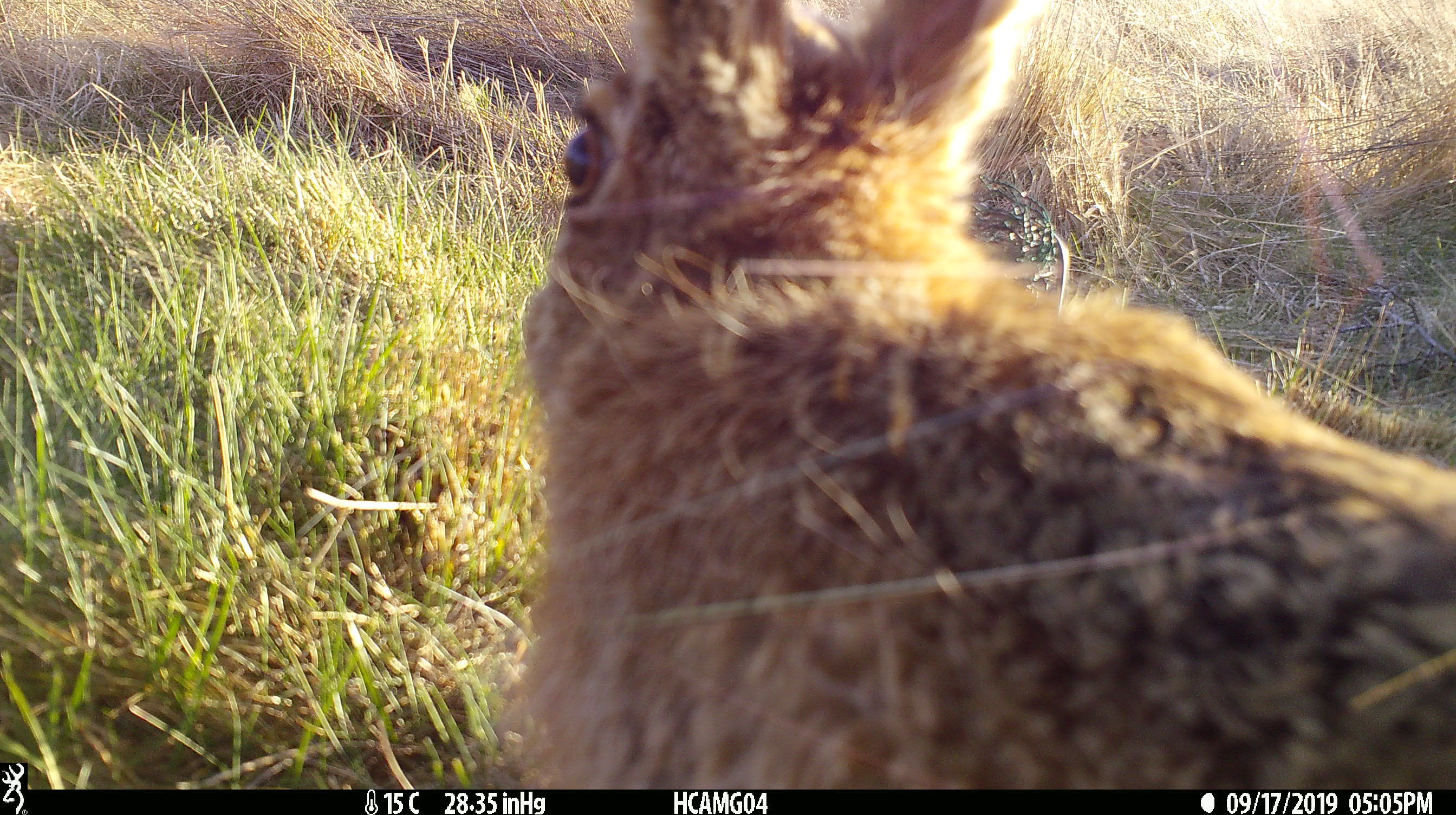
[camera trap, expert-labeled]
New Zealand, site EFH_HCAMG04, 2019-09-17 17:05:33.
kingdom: Animalia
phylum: Chordata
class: Mammalia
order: Lagomorpha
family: Leporidae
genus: Lepus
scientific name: Lepus europaeus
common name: brown hare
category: hare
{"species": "hare (brown hare) (Lepus europaeus)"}